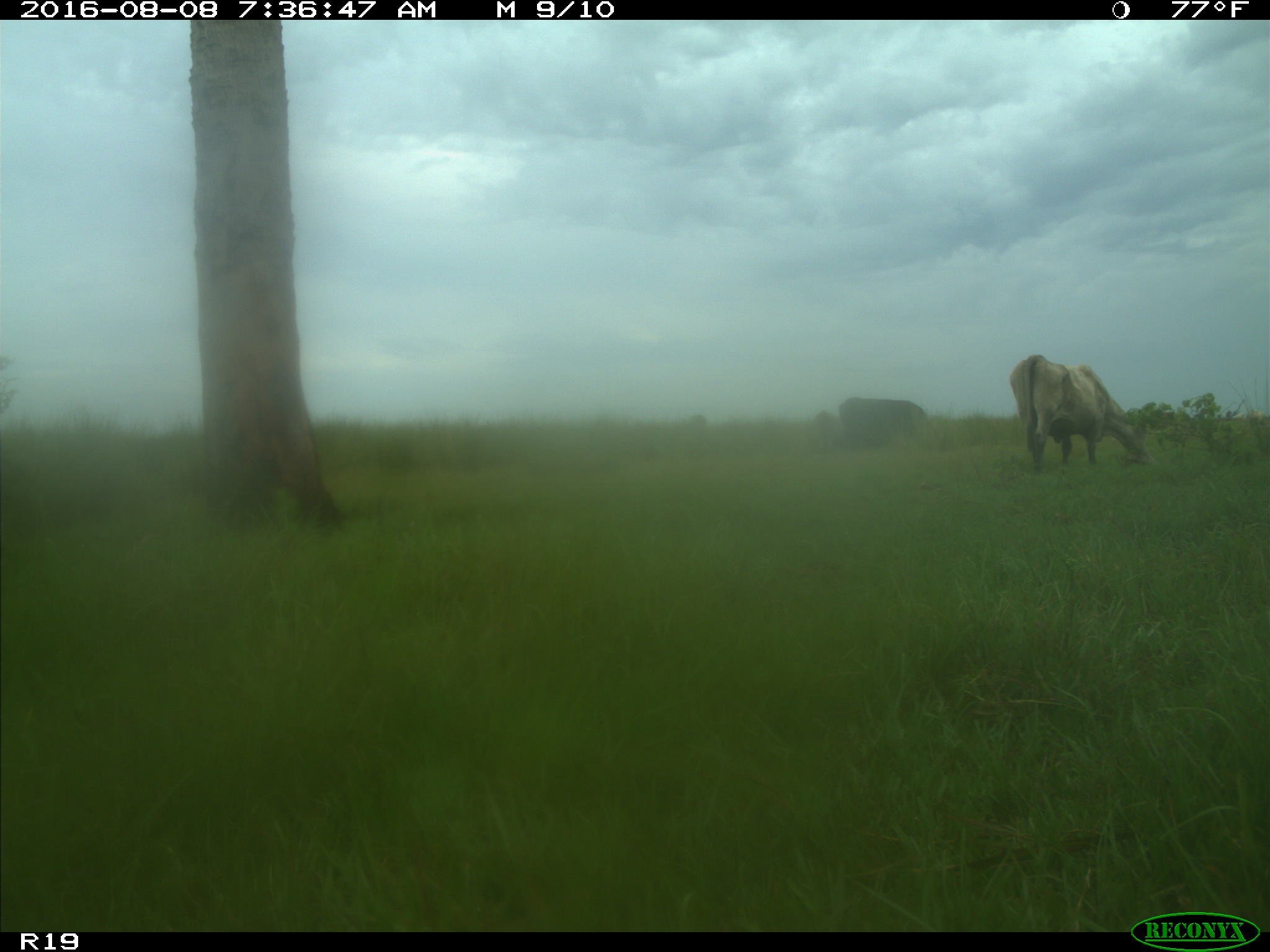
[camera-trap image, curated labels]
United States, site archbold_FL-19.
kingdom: Animalia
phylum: Chordata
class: Mammalia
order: Artiodactyla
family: Bovidae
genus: Bos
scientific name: Bos taurus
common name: domestic cow